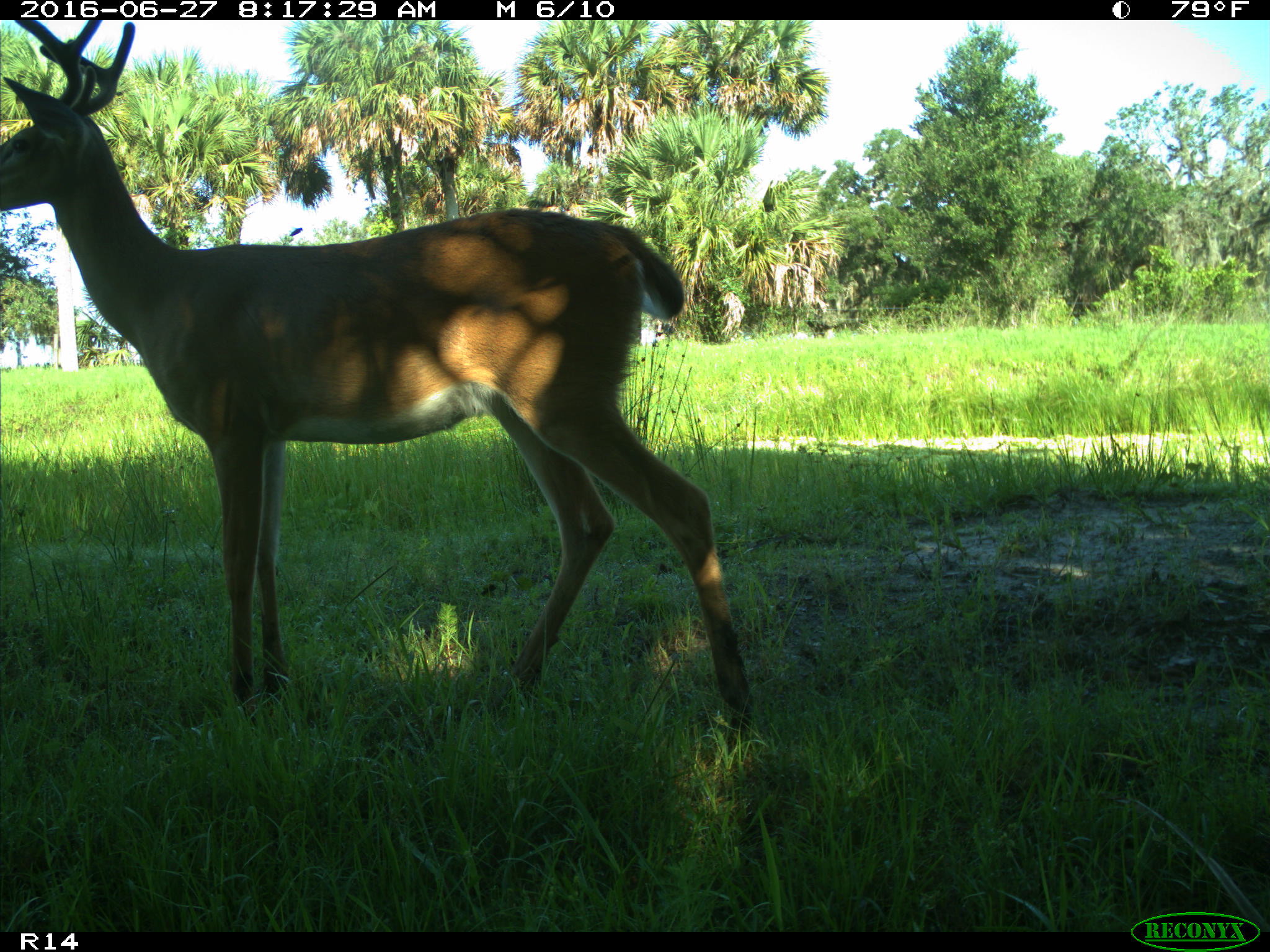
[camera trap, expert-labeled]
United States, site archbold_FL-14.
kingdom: Animalia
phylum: Chordata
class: Mammalia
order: Artiodactyla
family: Cervidae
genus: Odocoileus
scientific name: Odocoileus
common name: deer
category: unidentified deer